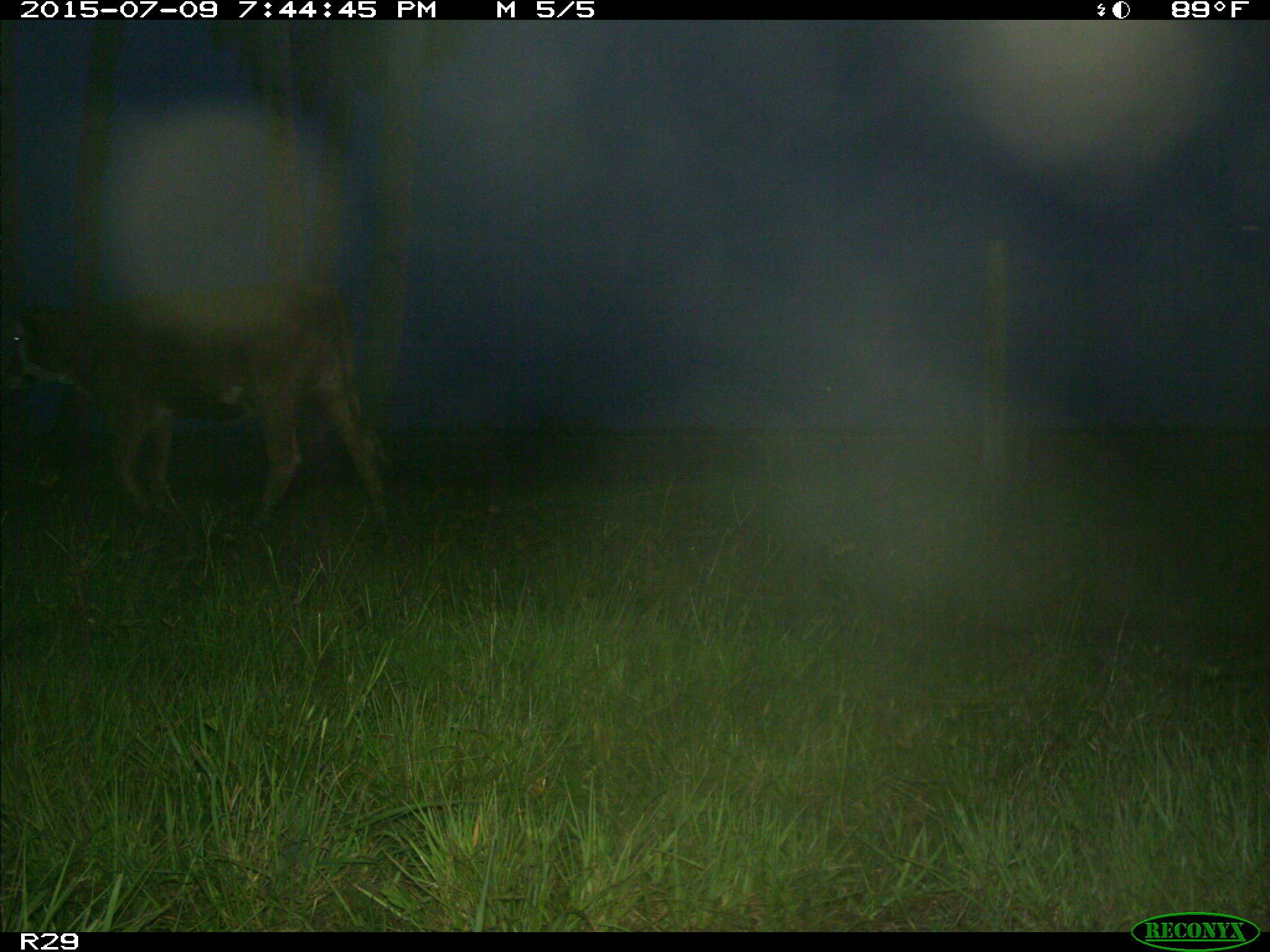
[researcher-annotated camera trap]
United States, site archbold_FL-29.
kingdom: Animalia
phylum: Chordata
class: Mammalia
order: Artiodactyla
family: Bovidae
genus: Bos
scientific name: Bos taurus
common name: domestic cow